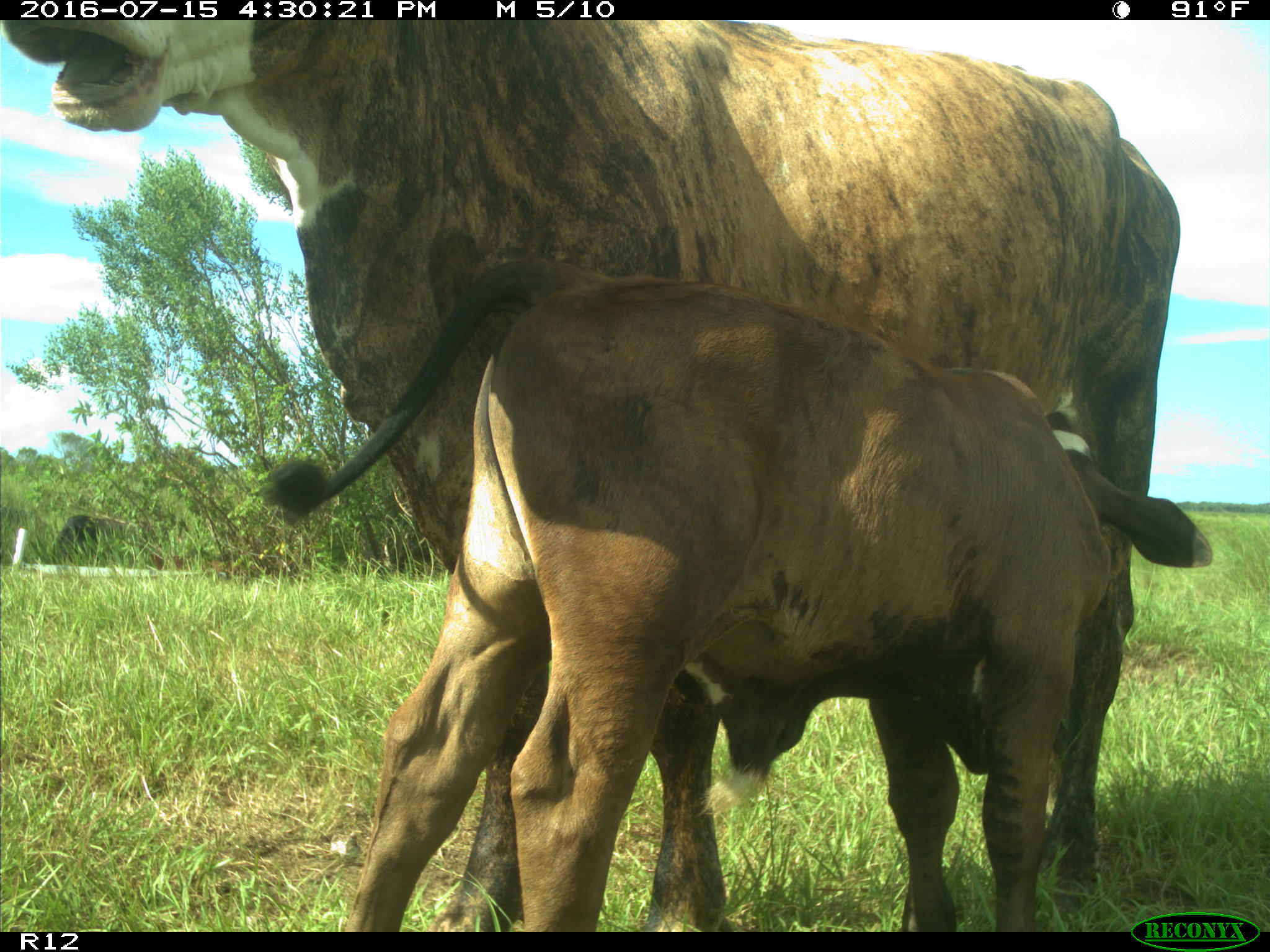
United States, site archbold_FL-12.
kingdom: Animalia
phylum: Chordata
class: Mammalia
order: Artiodactyla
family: Bovidae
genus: Bos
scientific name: Bos taurus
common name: domestic cow